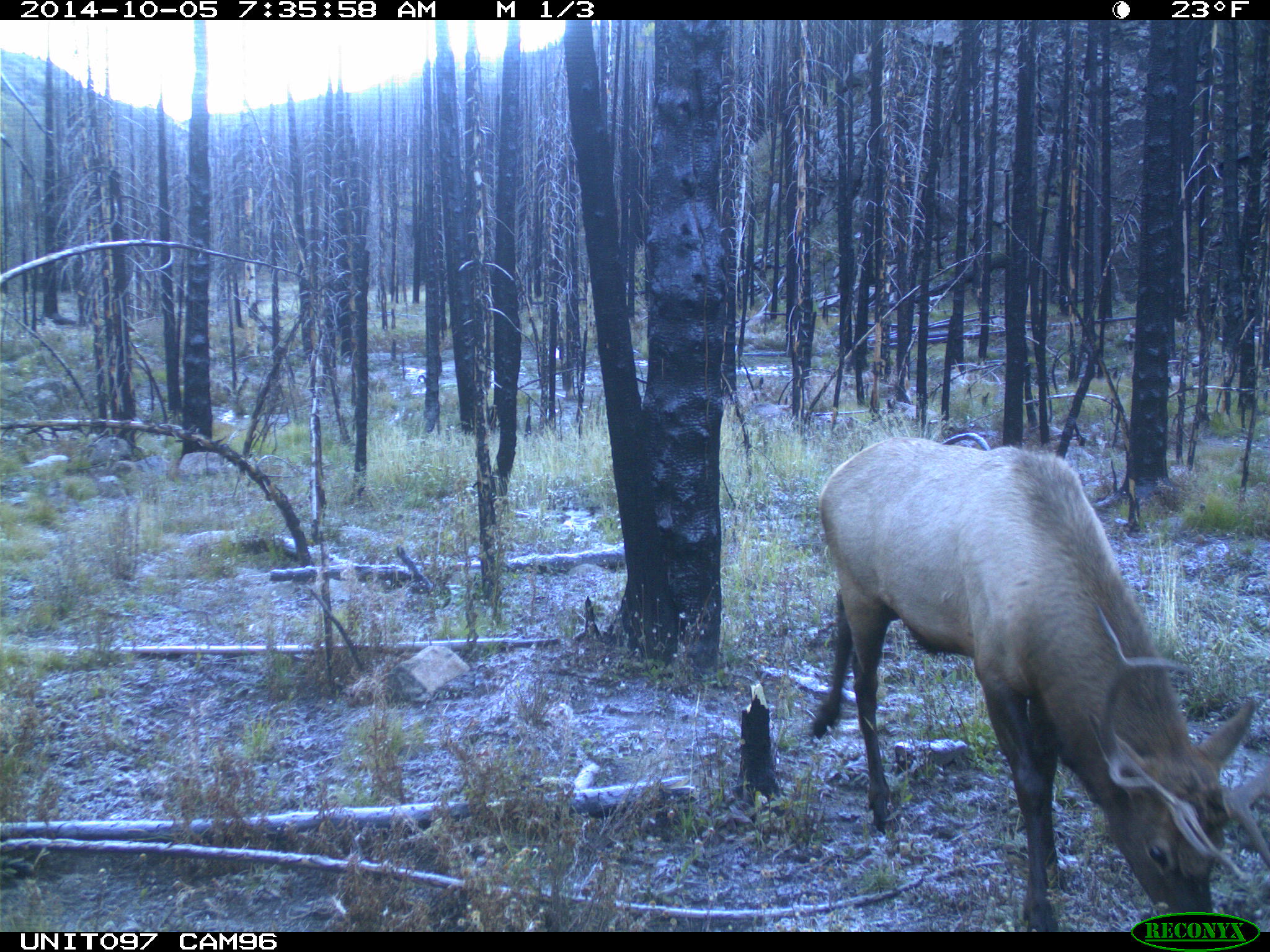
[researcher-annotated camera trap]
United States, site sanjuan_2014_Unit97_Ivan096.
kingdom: Animalia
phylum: Chordata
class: Mammalia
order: Artiodactyla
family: Cervidae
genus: Cervus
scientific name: Cervus elaphus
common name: red deer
Cervus elaphus (red deer).